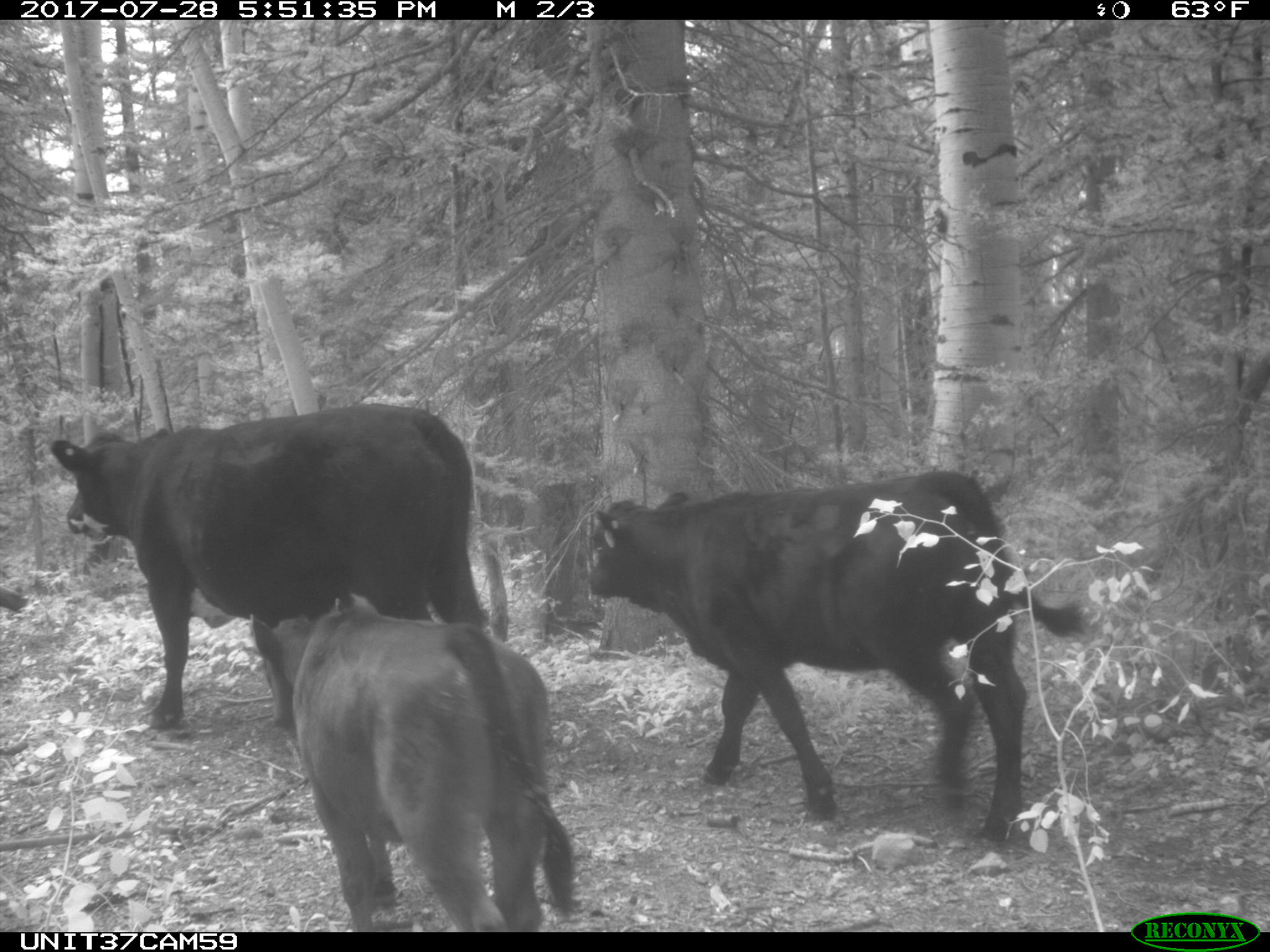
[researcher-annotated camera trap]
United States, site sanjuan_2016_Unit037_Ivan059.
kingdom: Animalia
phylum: Chordata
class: Mammalia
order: Artiodactyla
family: Bovidae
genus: Bos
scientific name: Bos taurus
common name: domestic cow